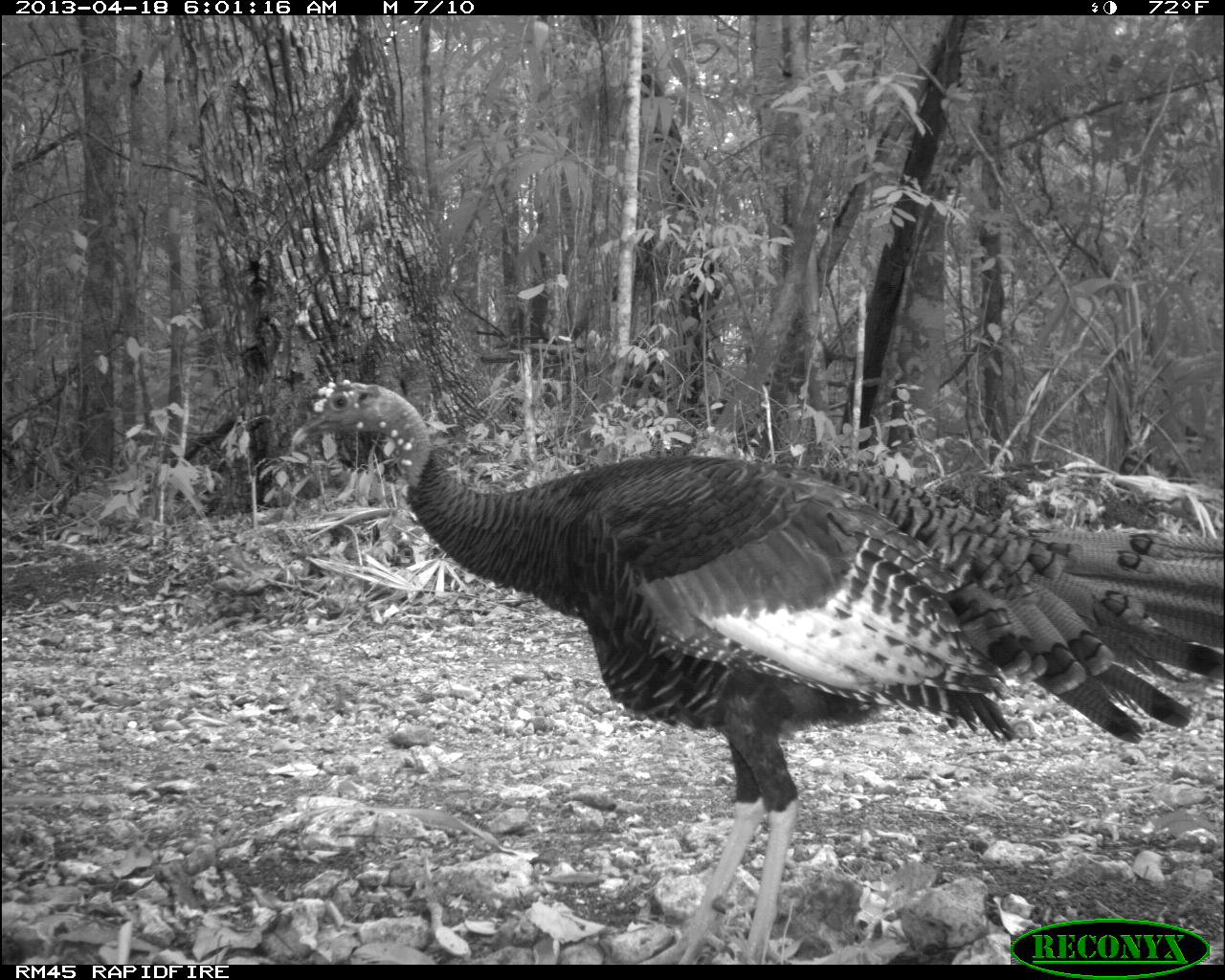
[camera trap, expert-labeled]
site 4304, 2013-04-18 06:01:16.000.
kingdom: Animalia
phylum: Chordata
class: Aves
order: Galliformes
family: Phasianidae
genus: Meleagris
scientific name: Meleagris ocellata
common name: ocellated turkey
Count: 1.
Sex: male.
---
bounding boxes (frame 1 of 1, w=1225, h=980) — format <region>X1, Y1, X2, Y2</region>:
meleagris ocellata: <region>292, 372, 1225, 960</region>